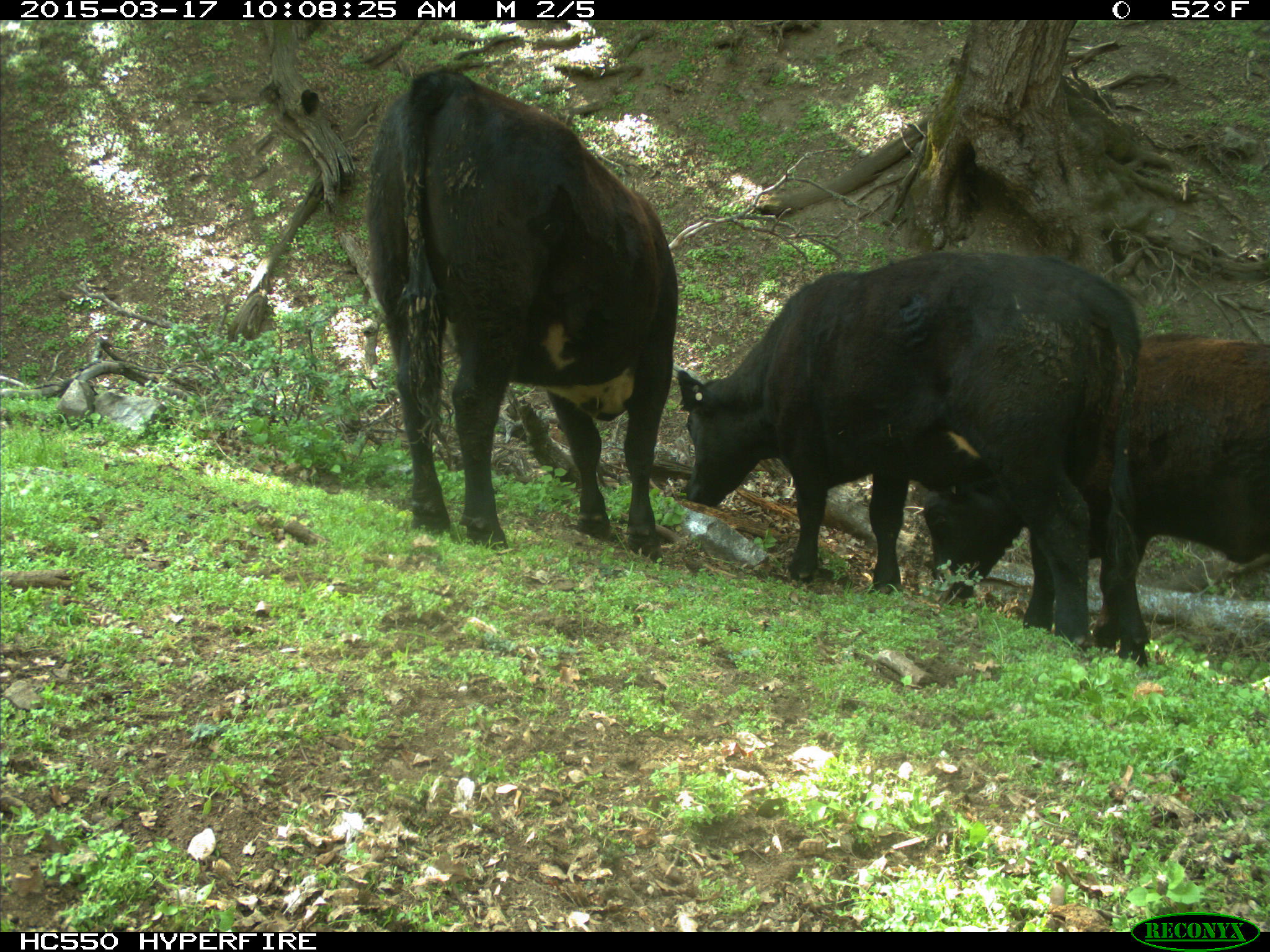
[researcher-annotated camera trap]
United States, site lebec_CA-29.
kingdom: Animalia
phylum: Chordata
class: Mammalia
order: Artiodactyla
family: Bovidae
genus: Bos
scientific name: Bos taurus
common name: domestic cow